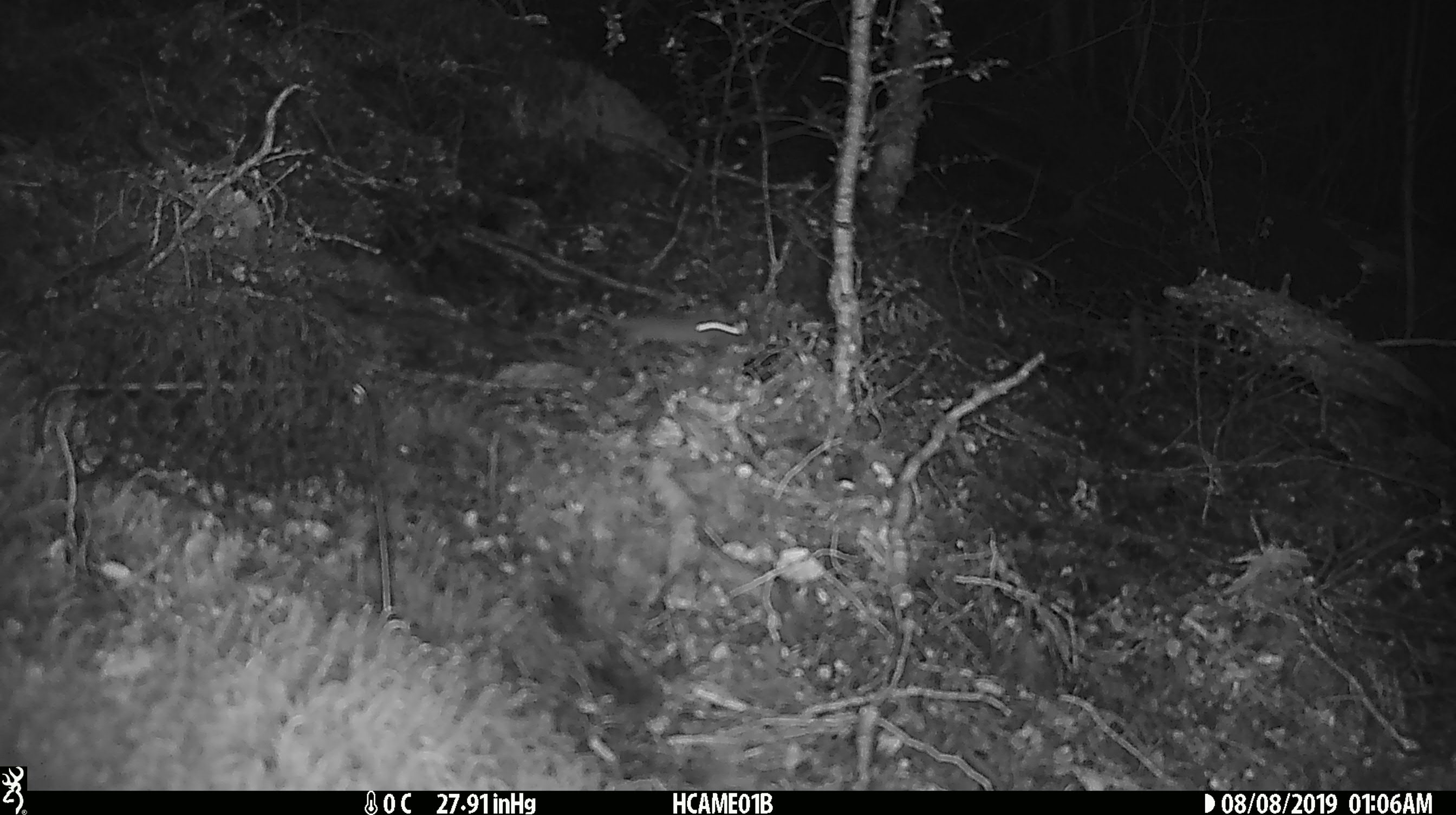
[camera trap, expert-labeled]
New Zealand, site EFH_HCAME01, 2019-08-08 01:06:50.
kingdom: Animalia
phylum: Chordata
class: Mammalia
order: Rodentia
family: Muridae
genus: Mus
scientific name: Mus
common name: mouse